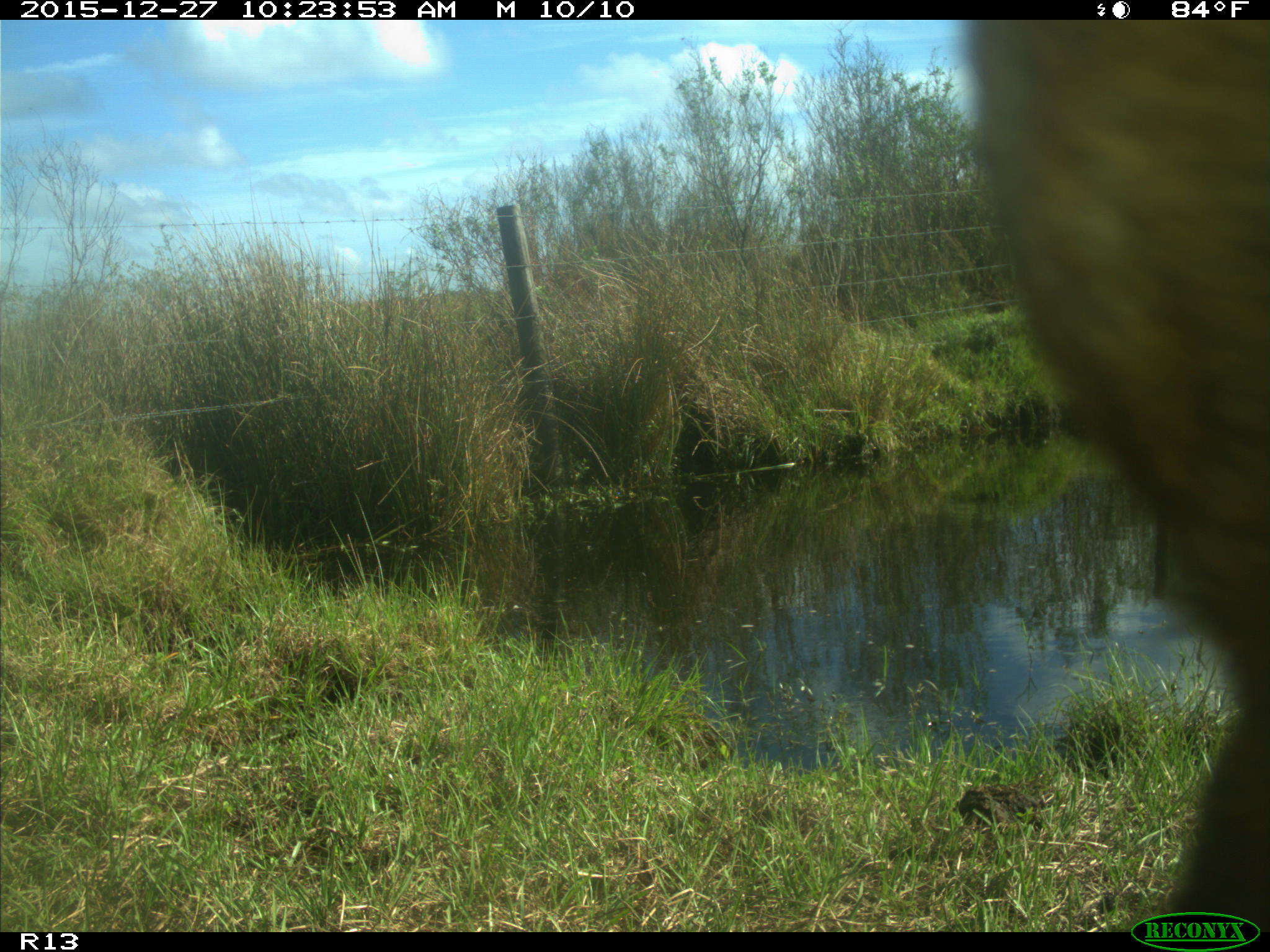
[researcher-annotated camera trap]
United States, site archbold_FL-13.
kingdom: Animalia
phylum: Chordata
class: Mammalia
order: Artiodactyla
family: Bovidae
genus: Bos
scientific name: Bos taurus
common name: domestic cow